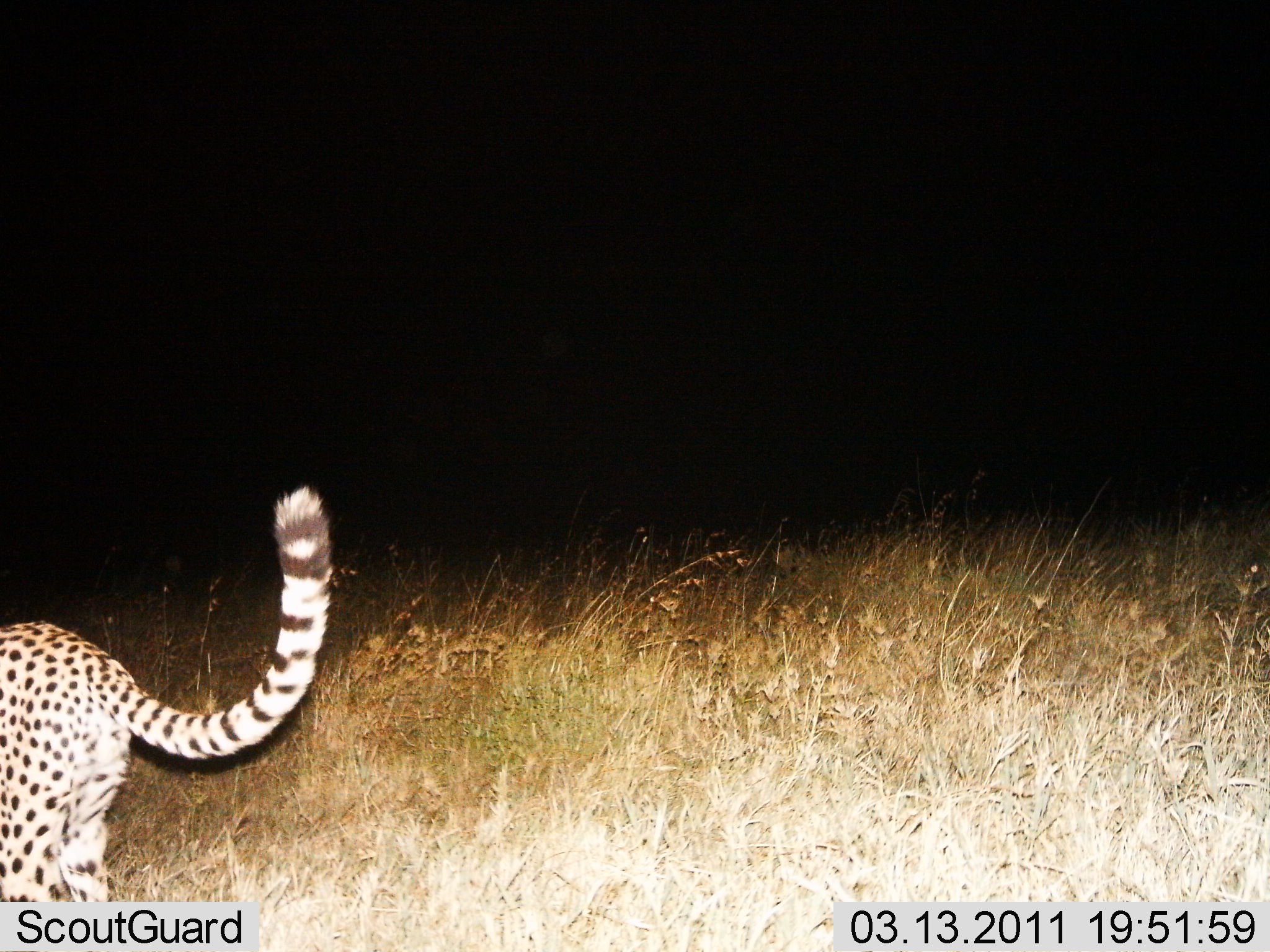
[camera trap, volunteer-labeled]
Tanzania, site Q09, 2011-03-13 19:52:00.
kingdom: Animalia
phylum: Chordata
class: Mammalia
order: Carnivora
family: Felidae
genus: Acinonyx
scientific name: Acinonyx jubatus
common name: cheetah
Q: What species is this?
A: Cheetah (Acinonyx jubatus).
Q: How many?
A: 1.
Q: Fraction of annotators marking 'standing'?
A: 18%.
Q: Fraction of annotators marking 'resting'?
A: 0%.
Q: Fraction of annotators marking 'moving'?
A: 82%.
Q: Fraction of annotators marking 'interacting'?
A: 0%.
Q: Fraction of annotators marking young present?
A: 0%.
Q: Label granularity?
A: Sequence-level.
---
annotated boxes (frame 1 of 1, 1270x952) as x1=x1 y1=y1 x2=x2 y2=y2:
animal: x1=0 y1=481 x2=330 y2=903